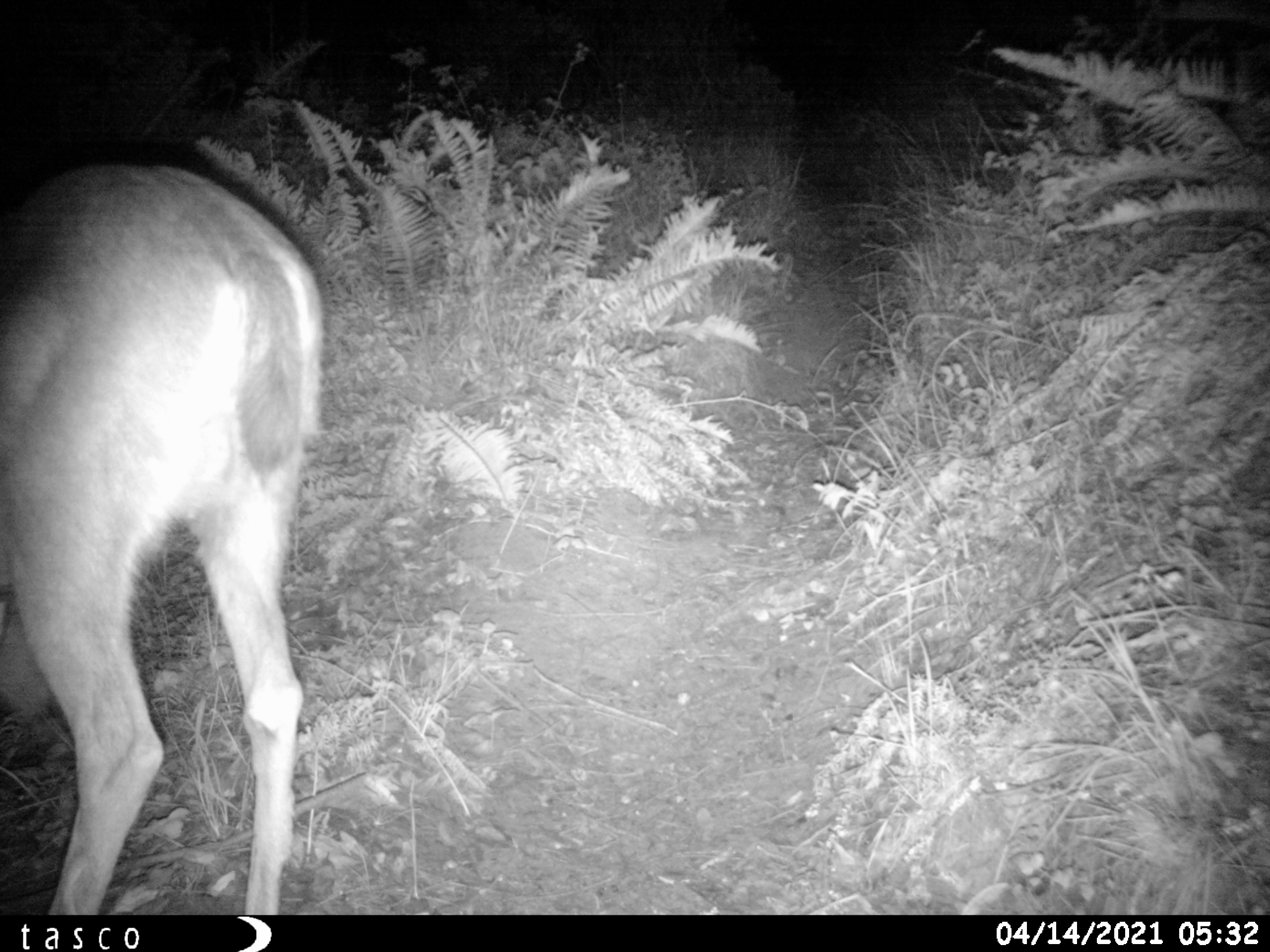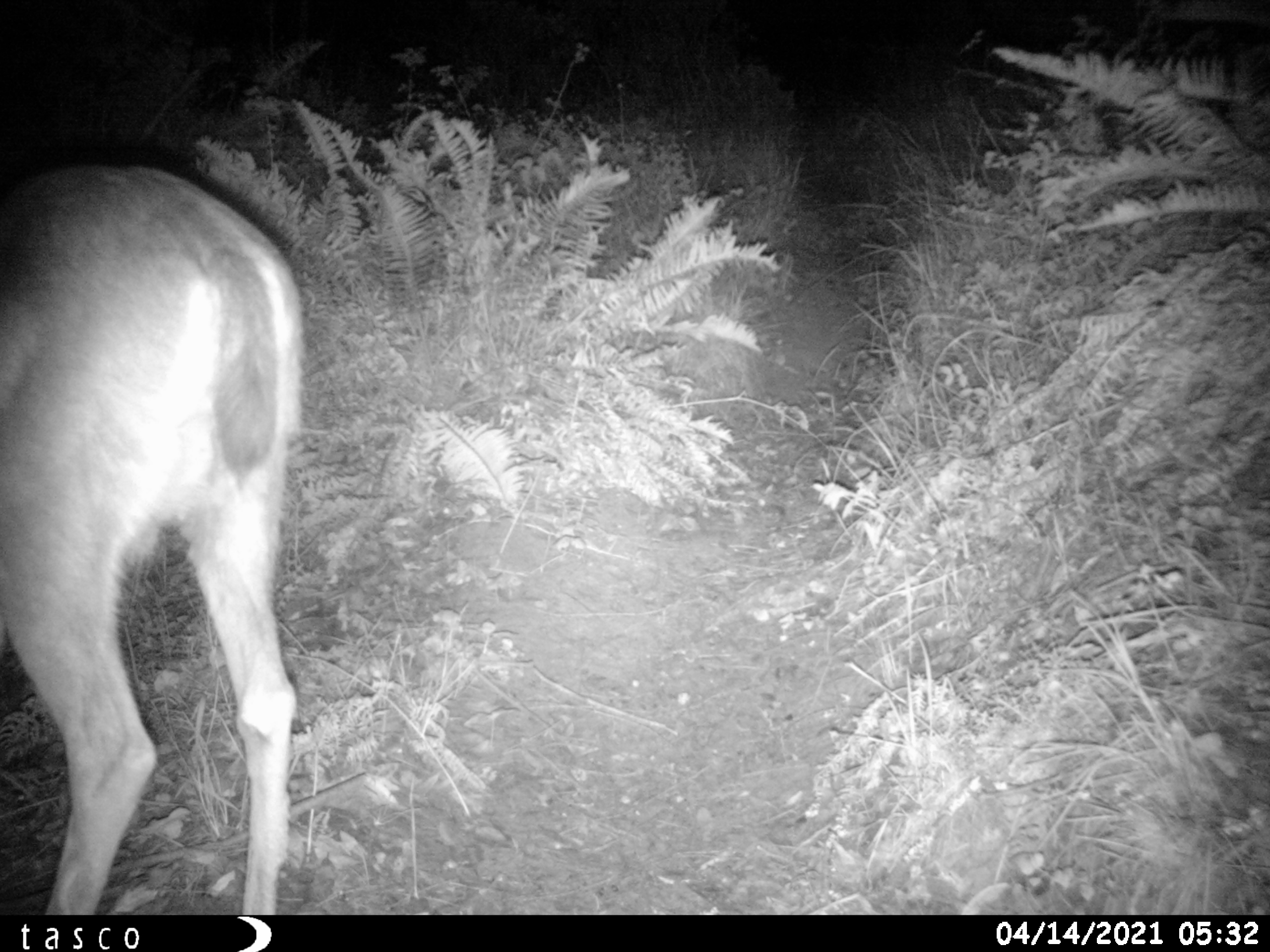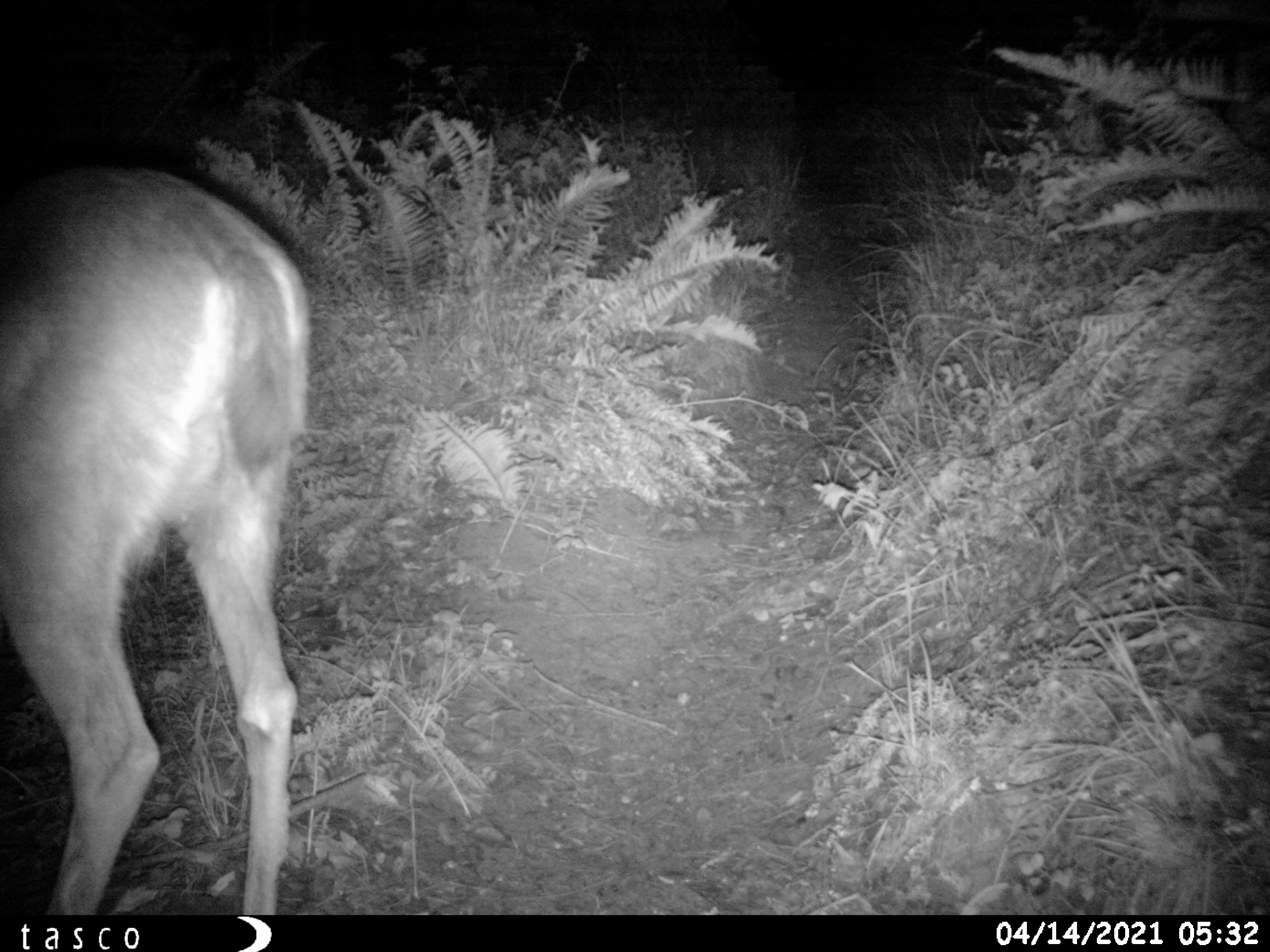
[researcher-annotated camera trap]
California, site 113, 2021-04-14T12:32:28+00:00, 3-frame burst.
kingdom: Animalia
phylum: Chordata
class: Mammalia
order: Artiodactyla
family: Cervidae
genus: Odocoileus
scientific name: Odocoileus hemionus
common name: mule deer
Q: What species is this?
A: Mule deer (Odocoileus hemionus).